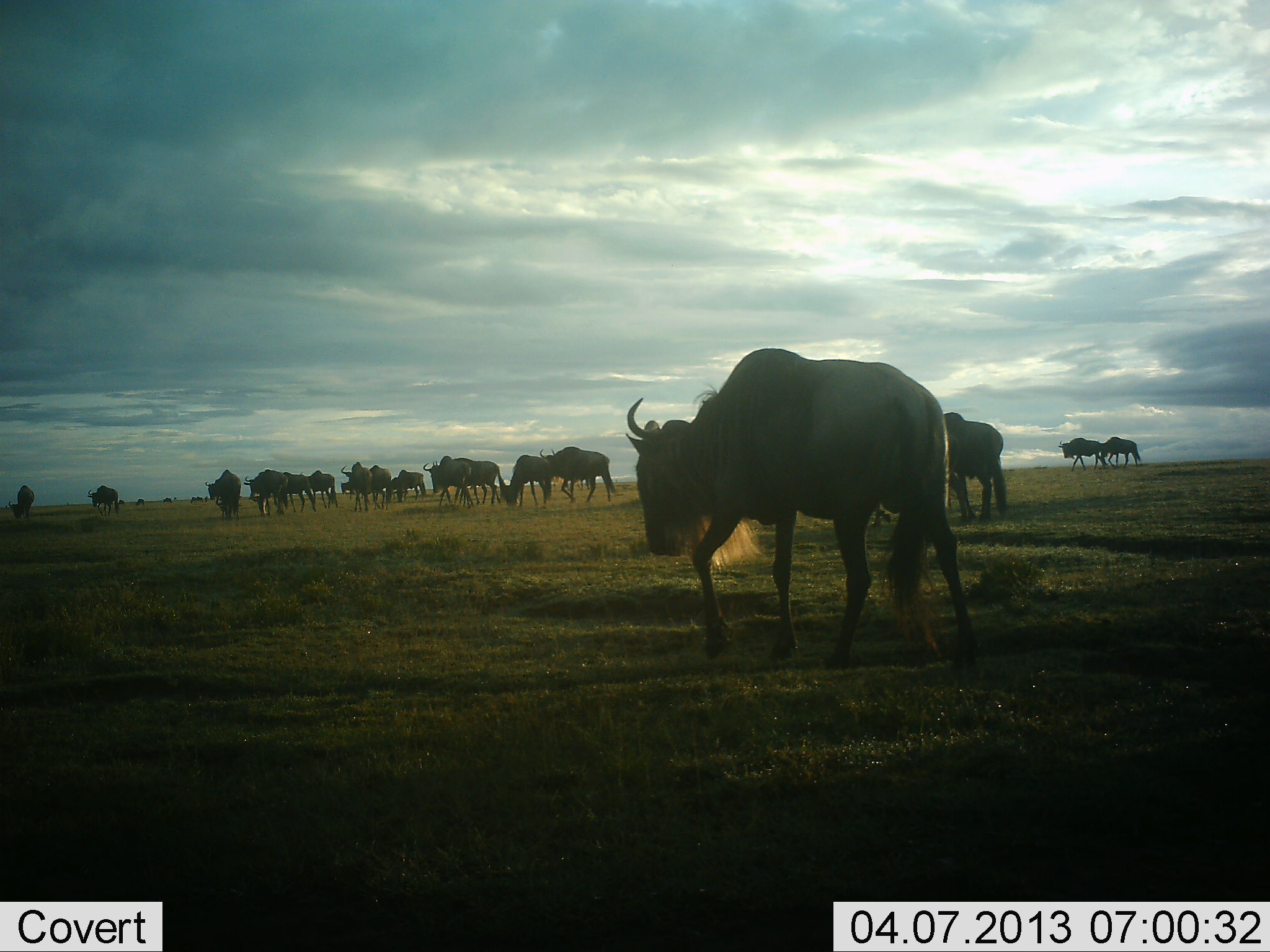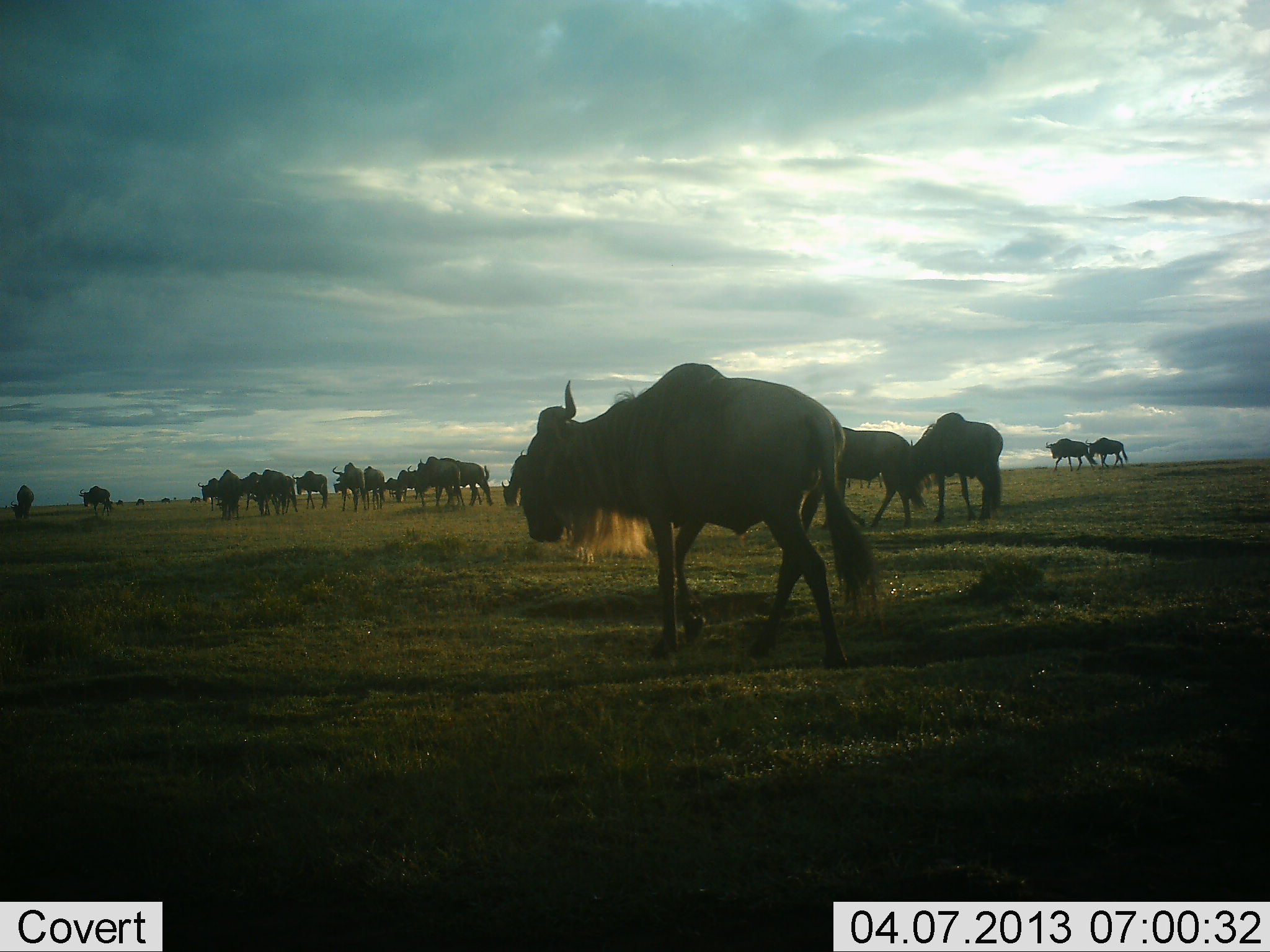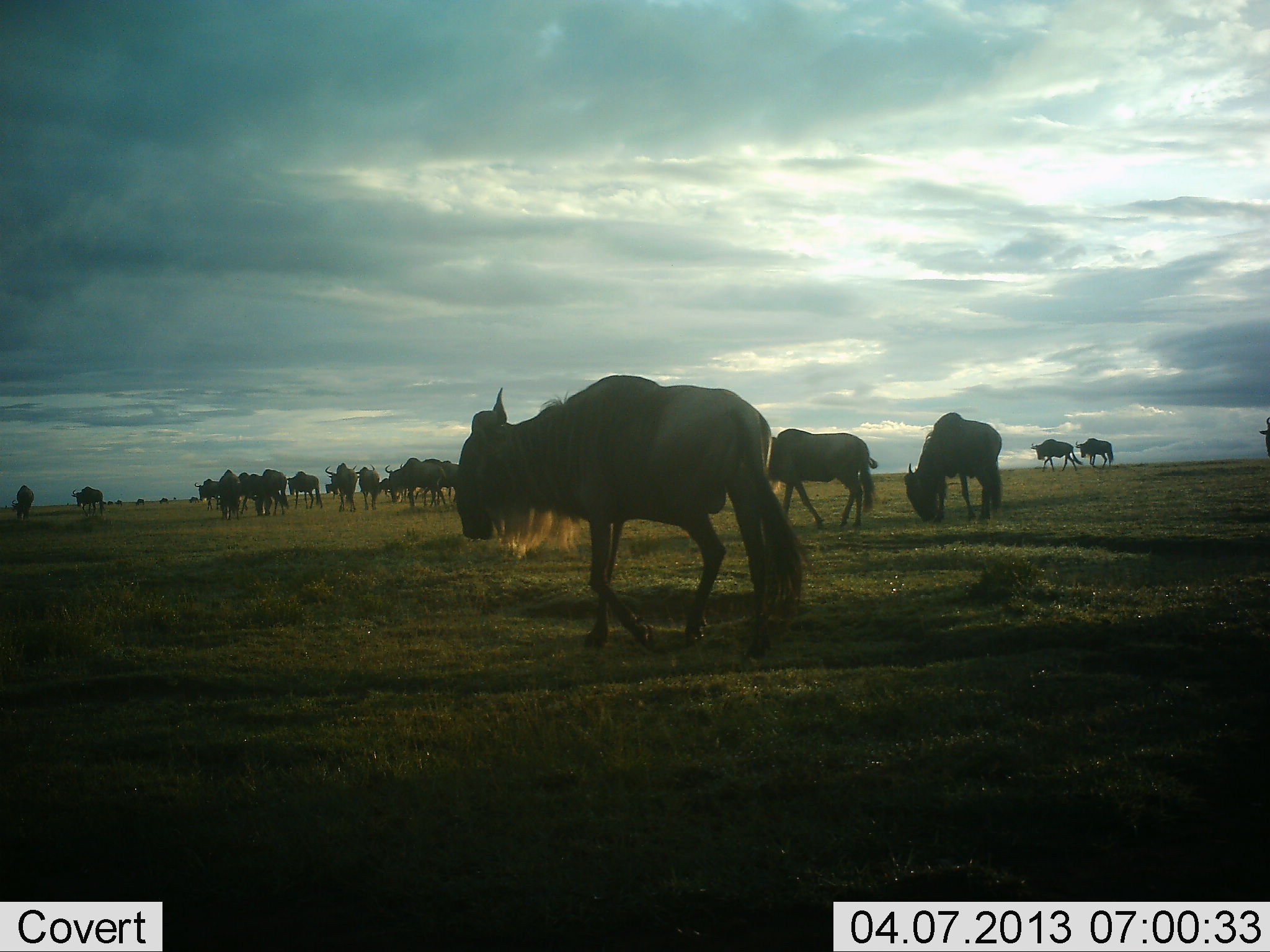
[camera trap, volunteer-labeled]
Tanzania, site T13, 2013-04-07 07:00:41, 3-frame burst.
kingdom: Animalia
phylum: Chordata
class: Mammalia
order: Artiodactyla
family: Bovidae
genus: Connochaetes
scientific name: Connochaetes taurinus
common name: blue wildebeest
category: wildebeest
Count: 11-50.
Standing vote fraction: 28%.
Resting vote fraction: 0%.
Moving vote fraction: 88%.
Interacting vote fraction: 0%.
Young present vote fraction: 0%.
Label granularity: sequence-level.